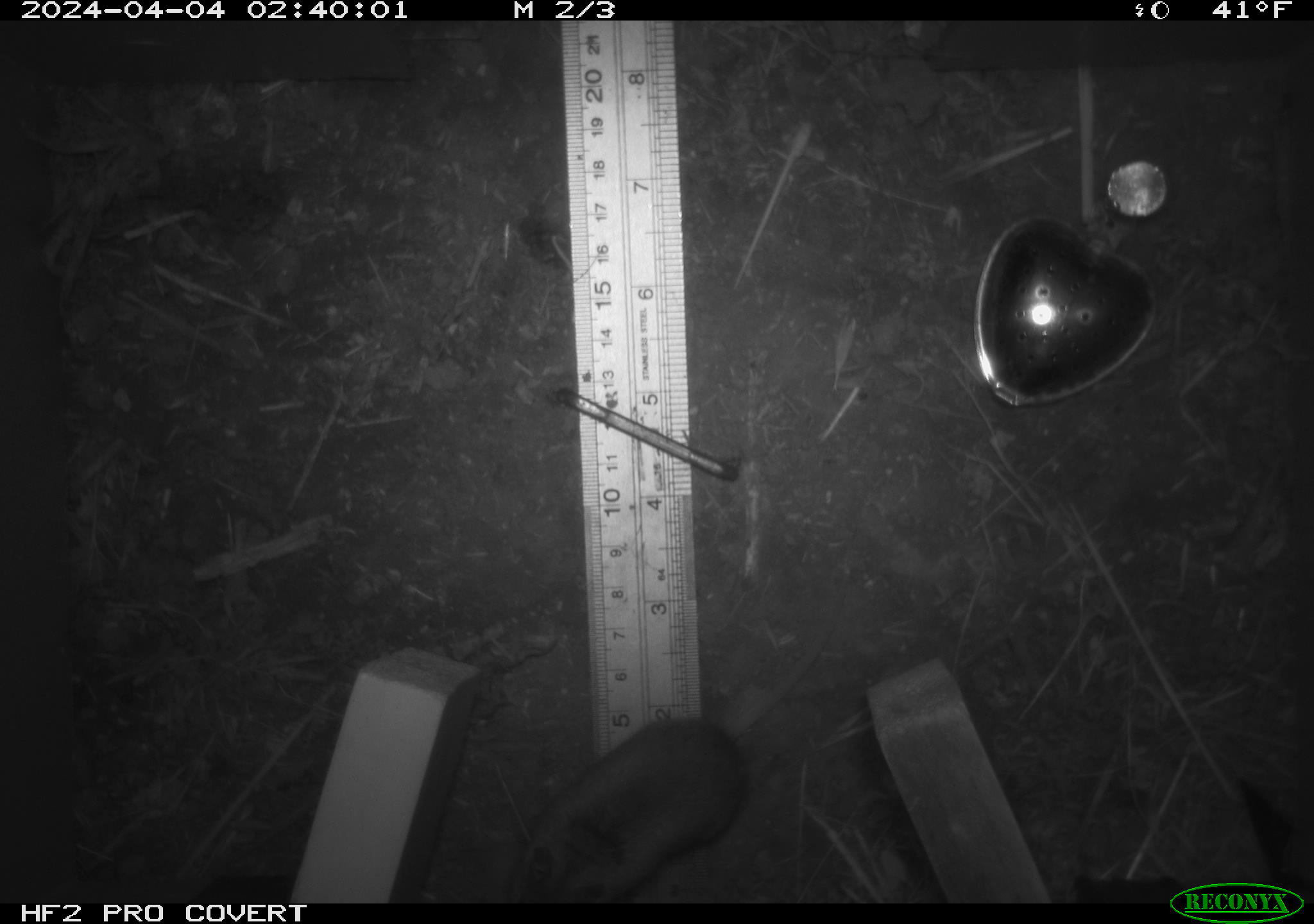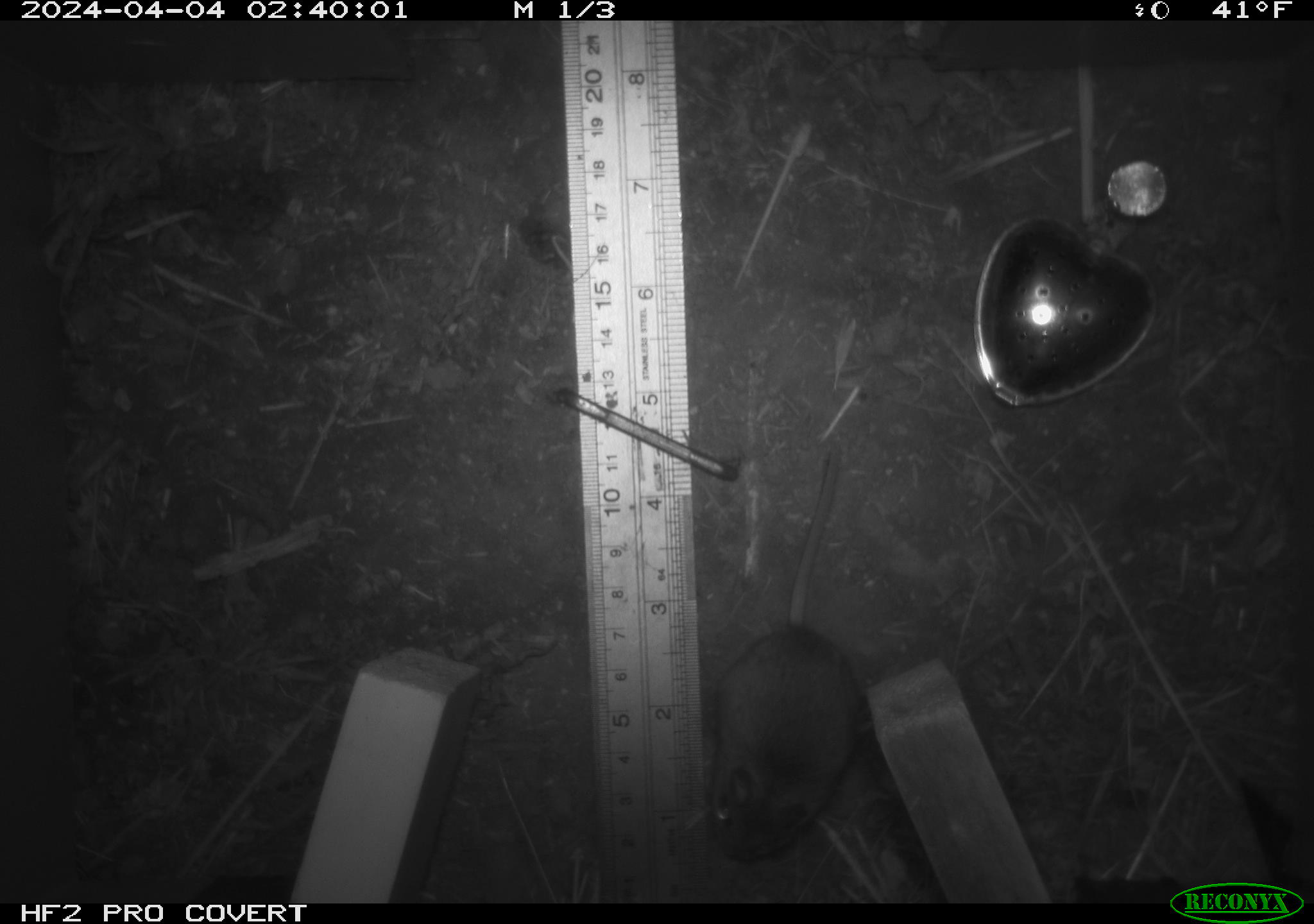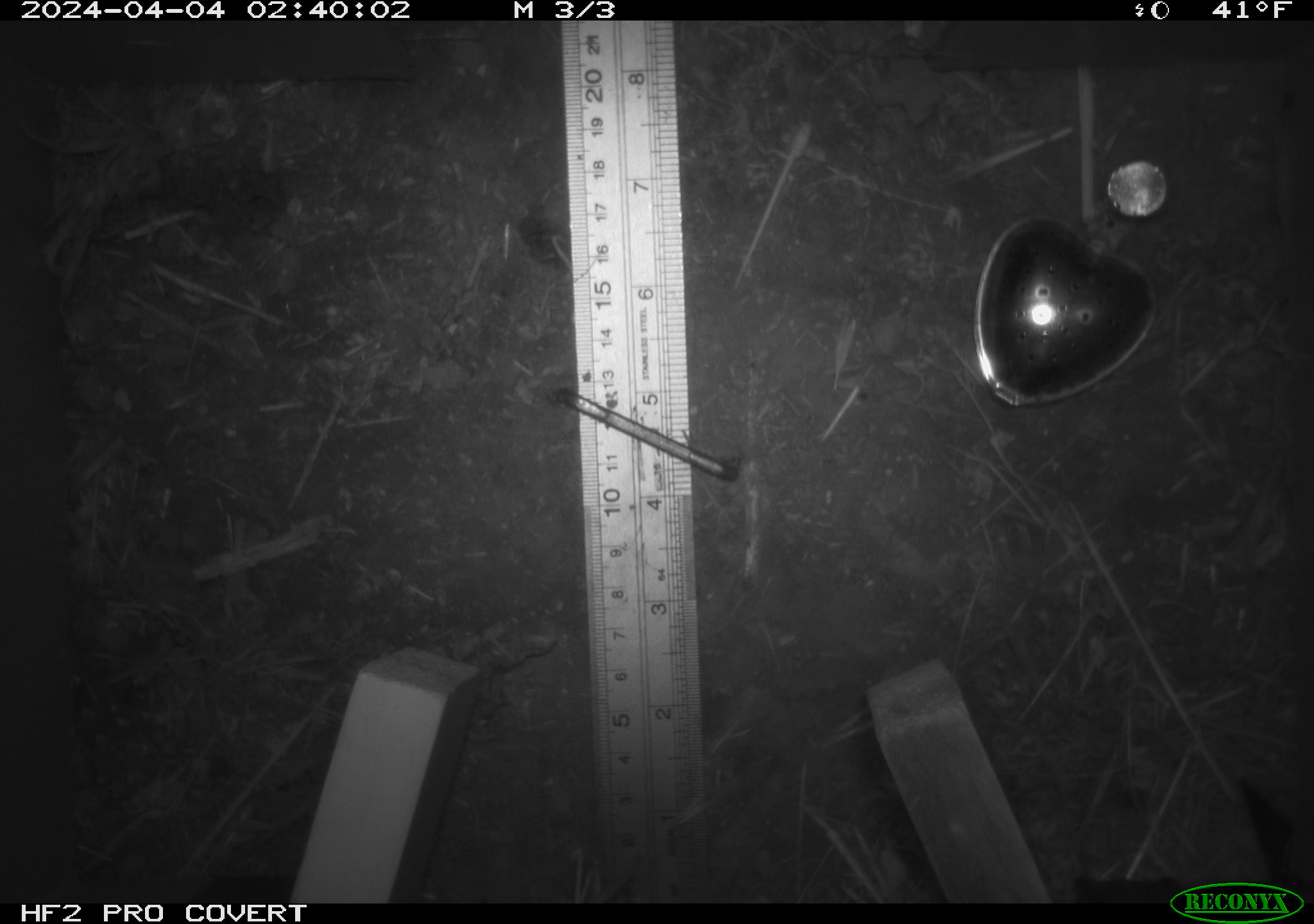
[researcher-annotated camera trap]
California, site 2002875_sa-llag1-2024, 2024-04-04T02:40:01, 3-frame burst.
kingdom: Animalia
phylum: Chordata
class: Mammalia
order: Rodentia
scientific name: Rodentia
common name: mouse species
Mouse species (Rodentia).